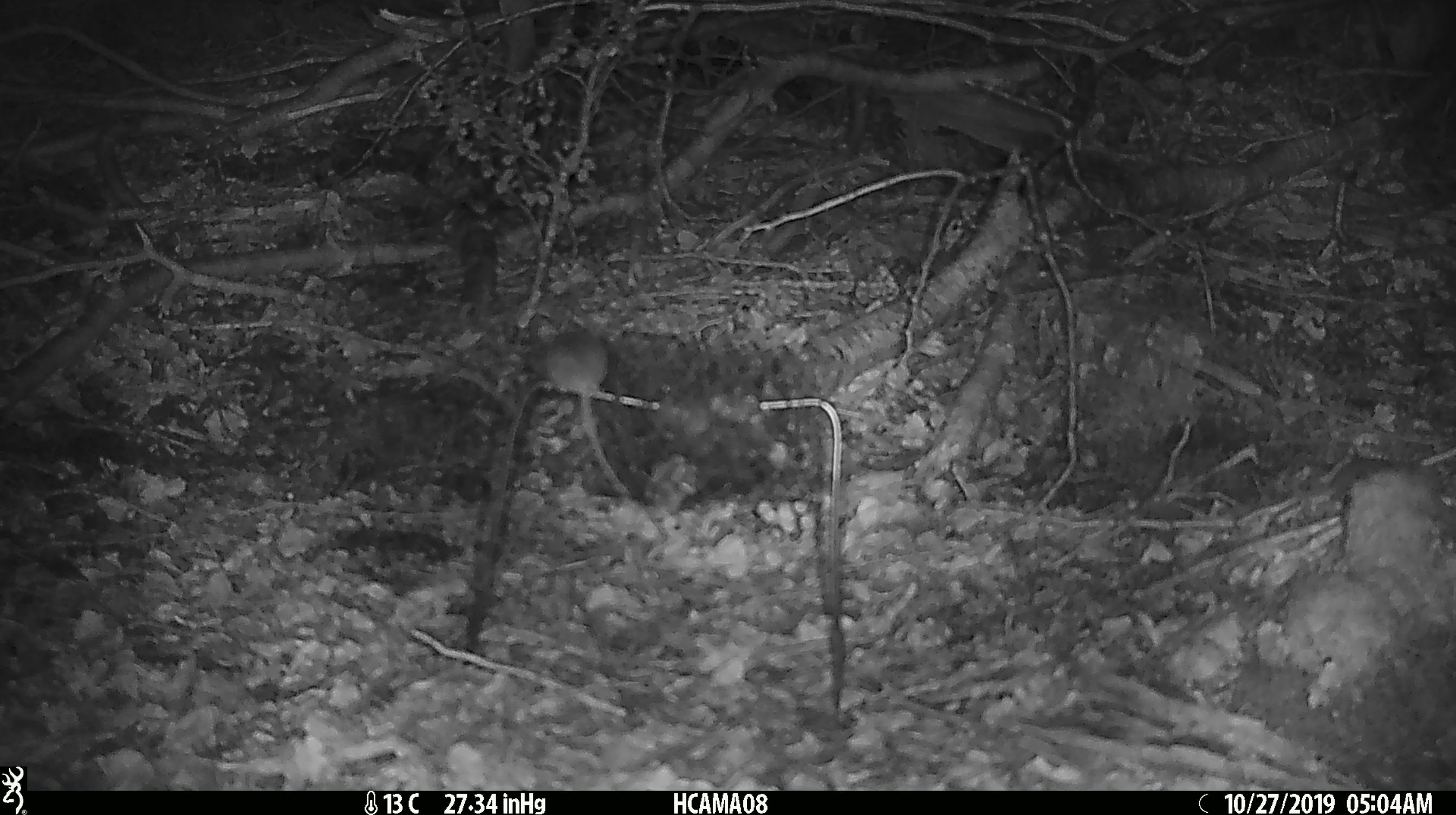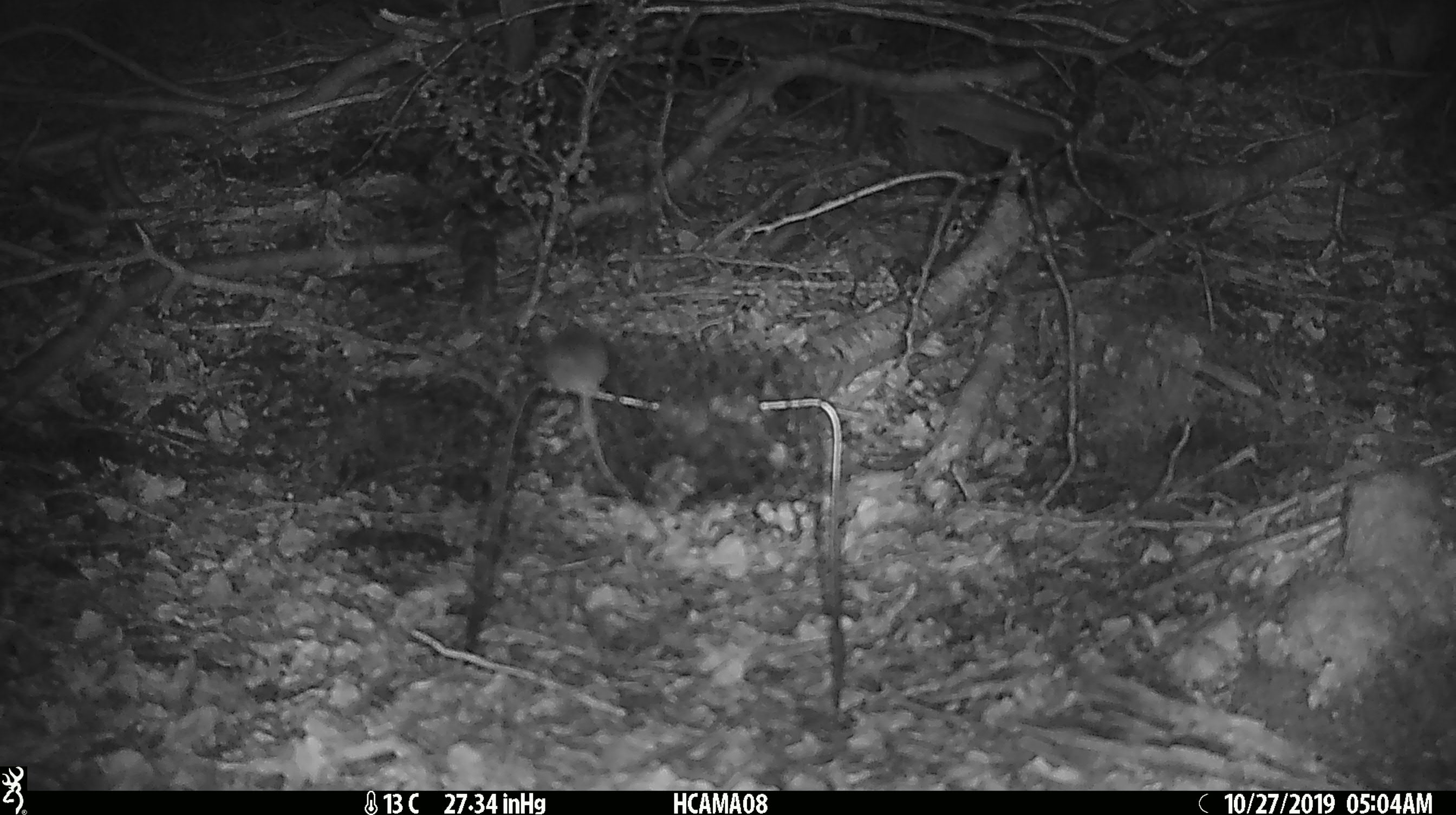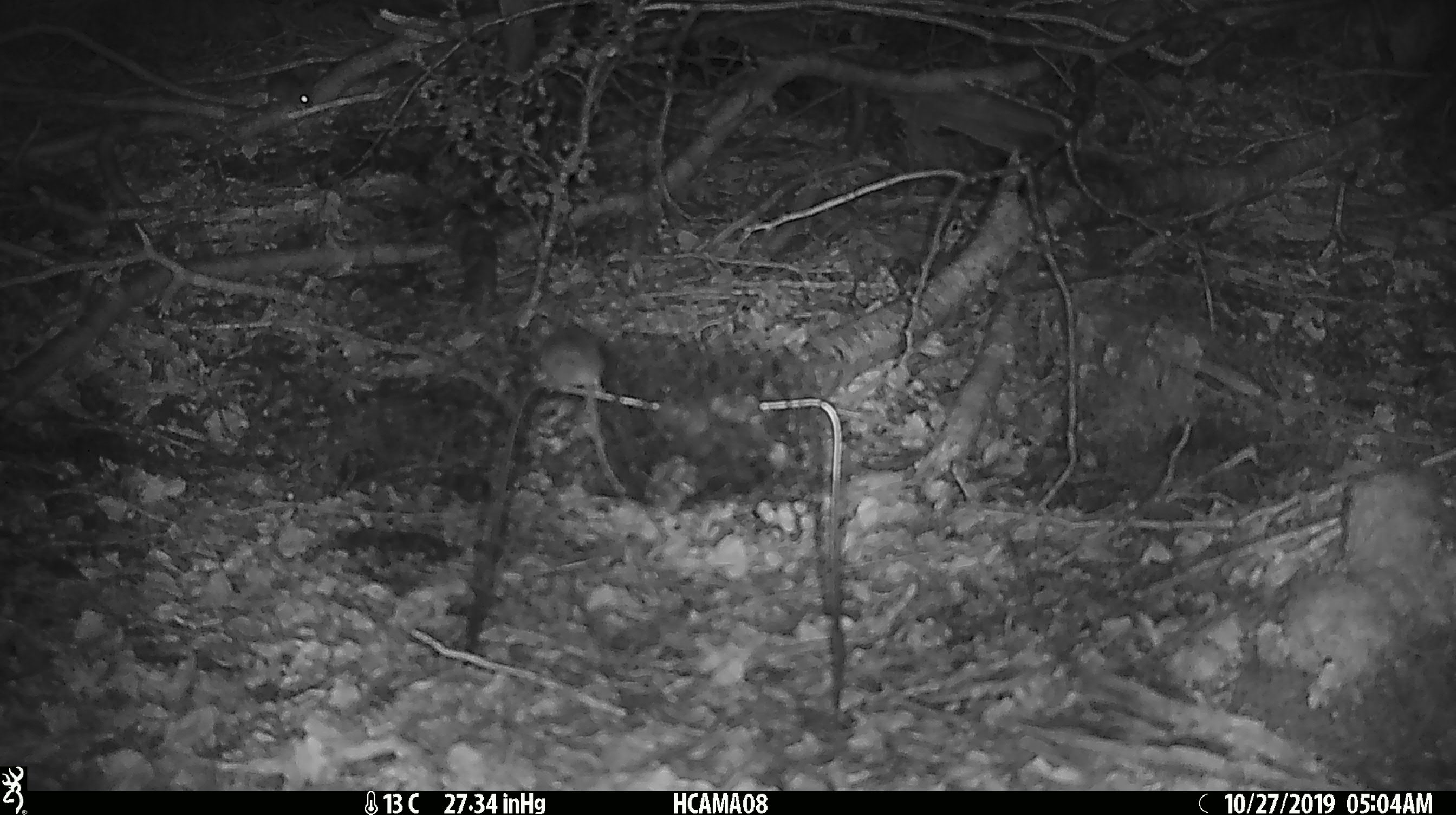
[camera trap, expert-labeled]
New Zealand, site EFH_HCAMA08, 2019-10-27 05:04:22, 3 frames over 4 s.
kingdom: Animalia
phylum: Chordata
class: Mammalia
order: Rodentia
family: Muridae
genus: Mus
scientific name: Mus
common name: mouse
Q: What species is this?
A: Mouse (Mus).